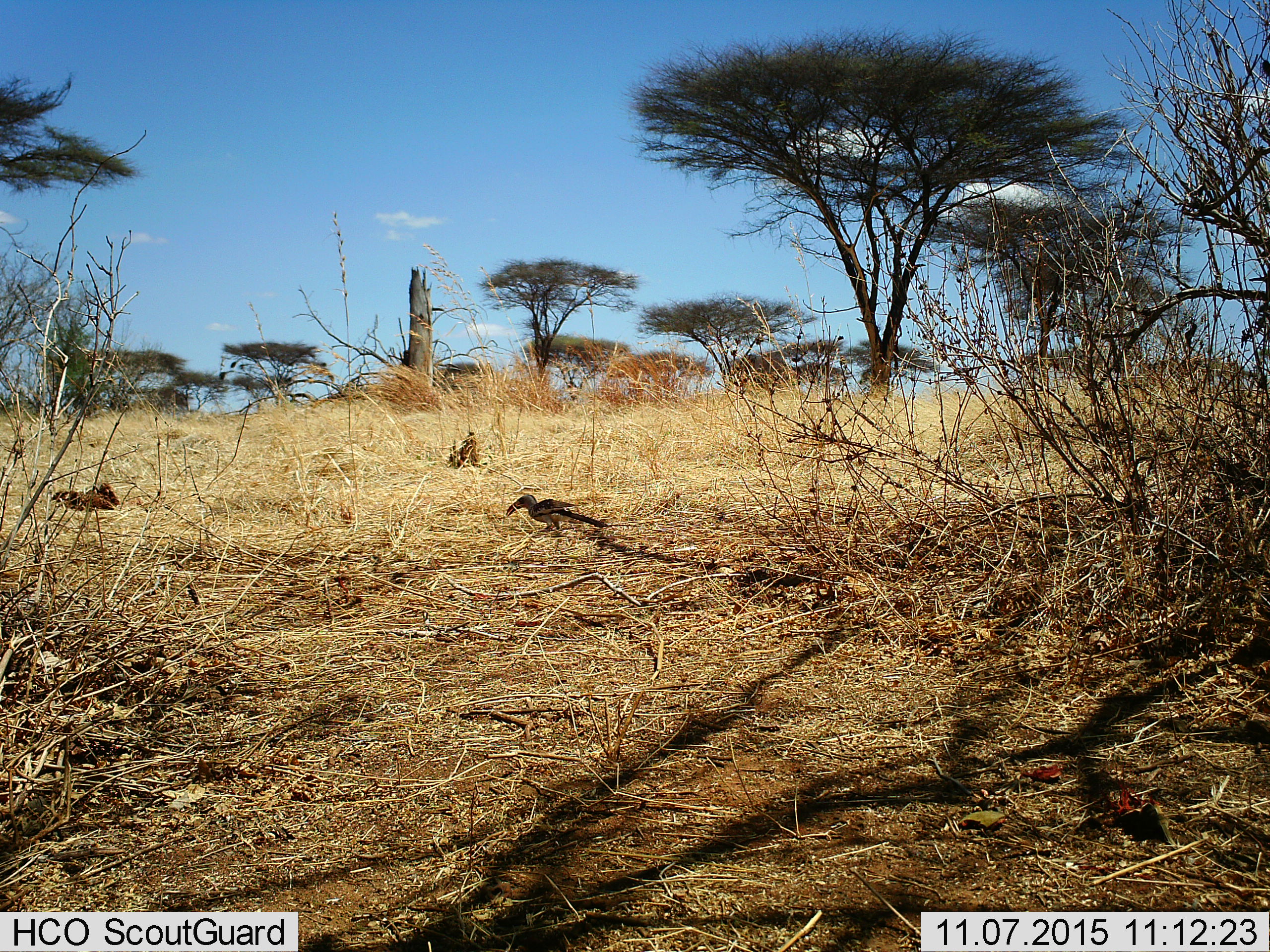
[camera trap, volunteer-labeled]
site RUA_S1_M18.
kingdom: Animalia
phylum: Chordata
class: Aves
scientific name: Aves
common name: bird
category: birdother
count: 1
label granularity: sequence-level